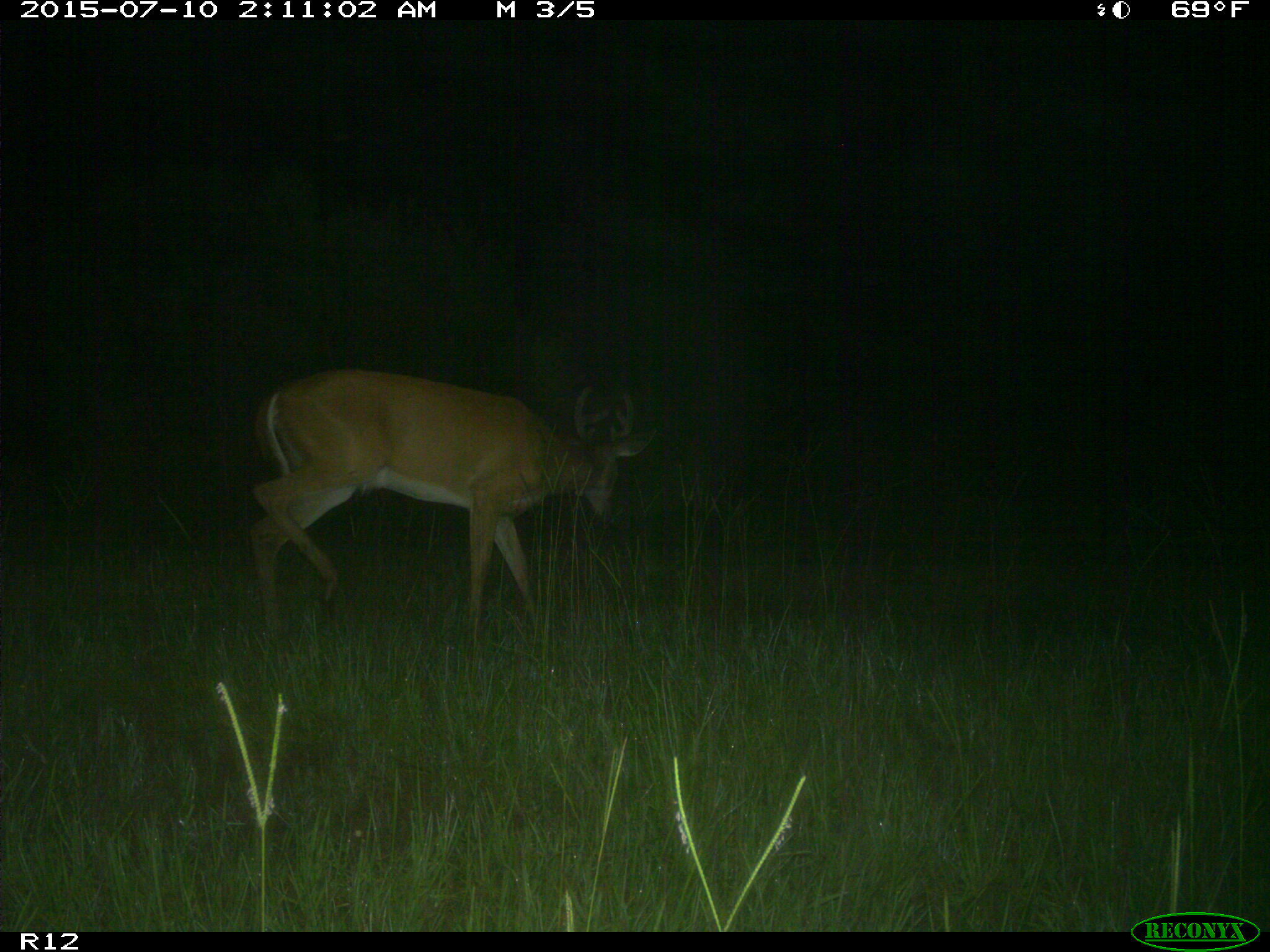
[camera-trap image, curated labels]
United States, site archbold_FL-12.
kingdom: Animalia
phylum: Chordata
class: Mammalia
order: Artiodactyla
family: Cervidae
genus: Odocoileus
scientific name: Odocoileus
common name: deer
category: unidentified deer